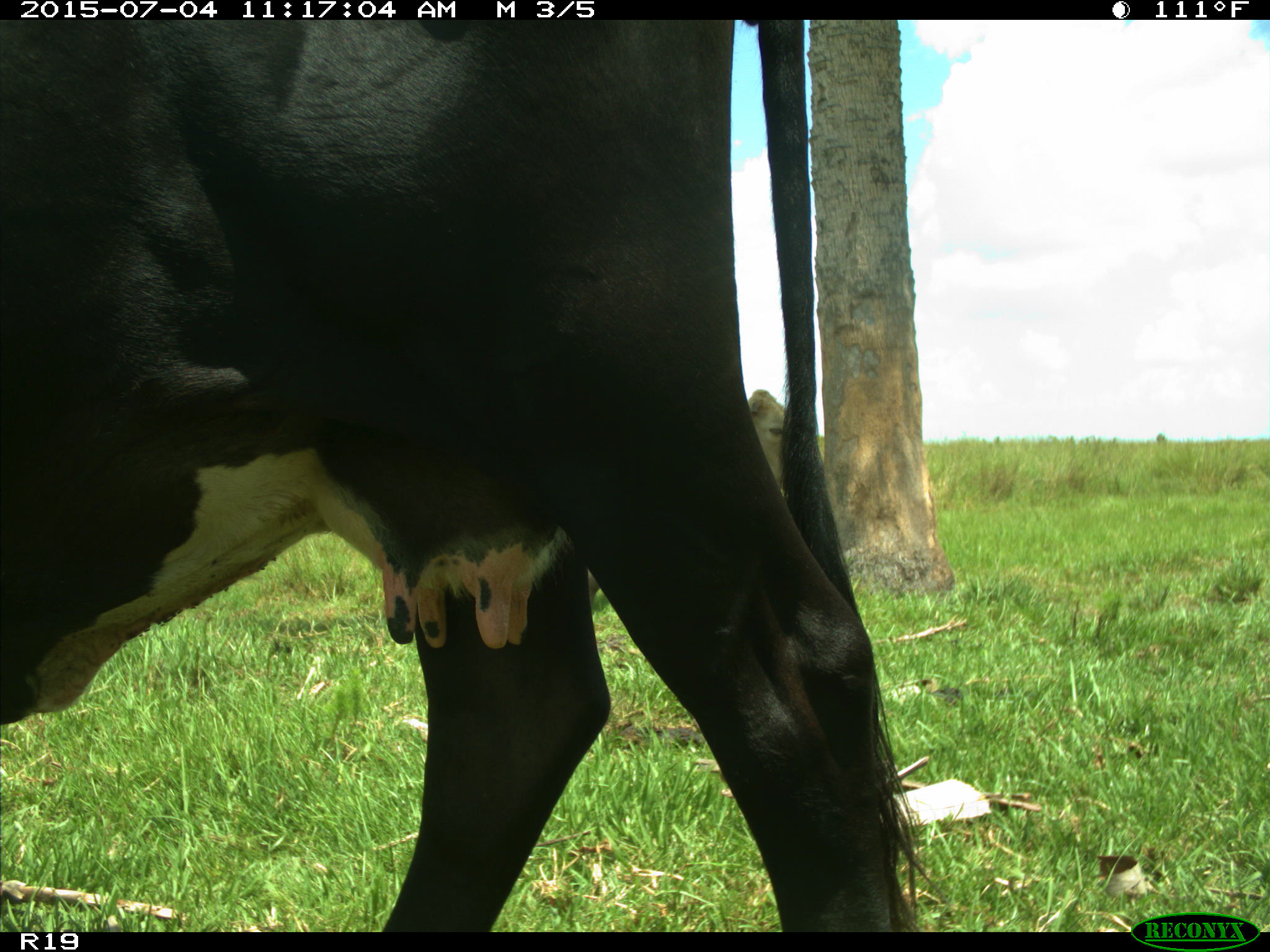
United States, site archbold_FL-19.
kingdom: Animalia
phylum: Chordata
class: Mammalia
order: Artiodactyla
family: Bovidae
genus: Bos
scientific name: Bos taurus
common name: domestic cow